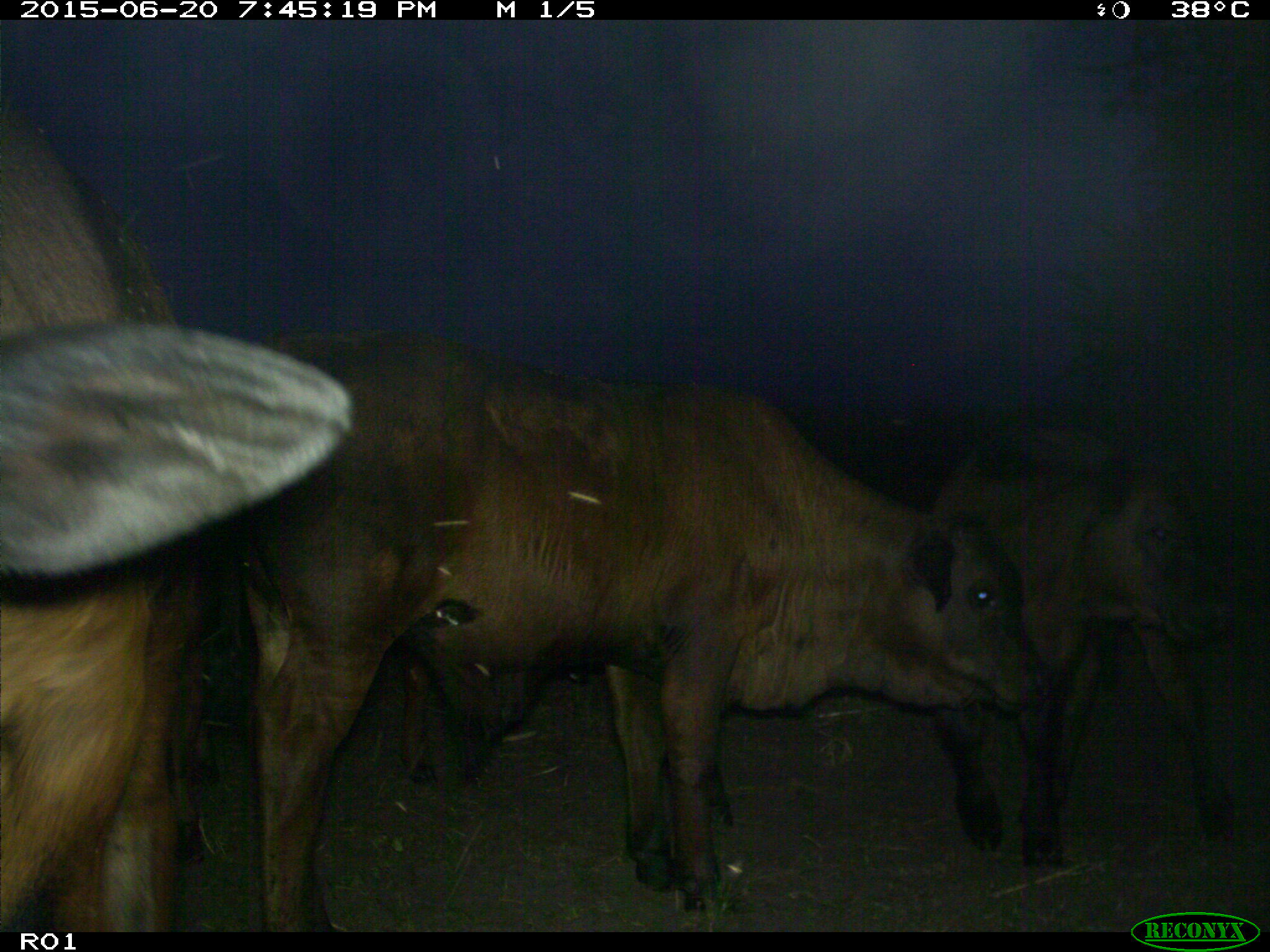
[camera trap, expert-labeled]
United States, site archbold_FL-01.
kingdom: Animalia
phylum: Chordata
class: Mammalia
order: Artiodactyla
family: Bovidae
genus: Bos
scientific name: Bos taurus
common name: domestic cow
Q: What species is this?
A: Bos taurus (domestic cow).